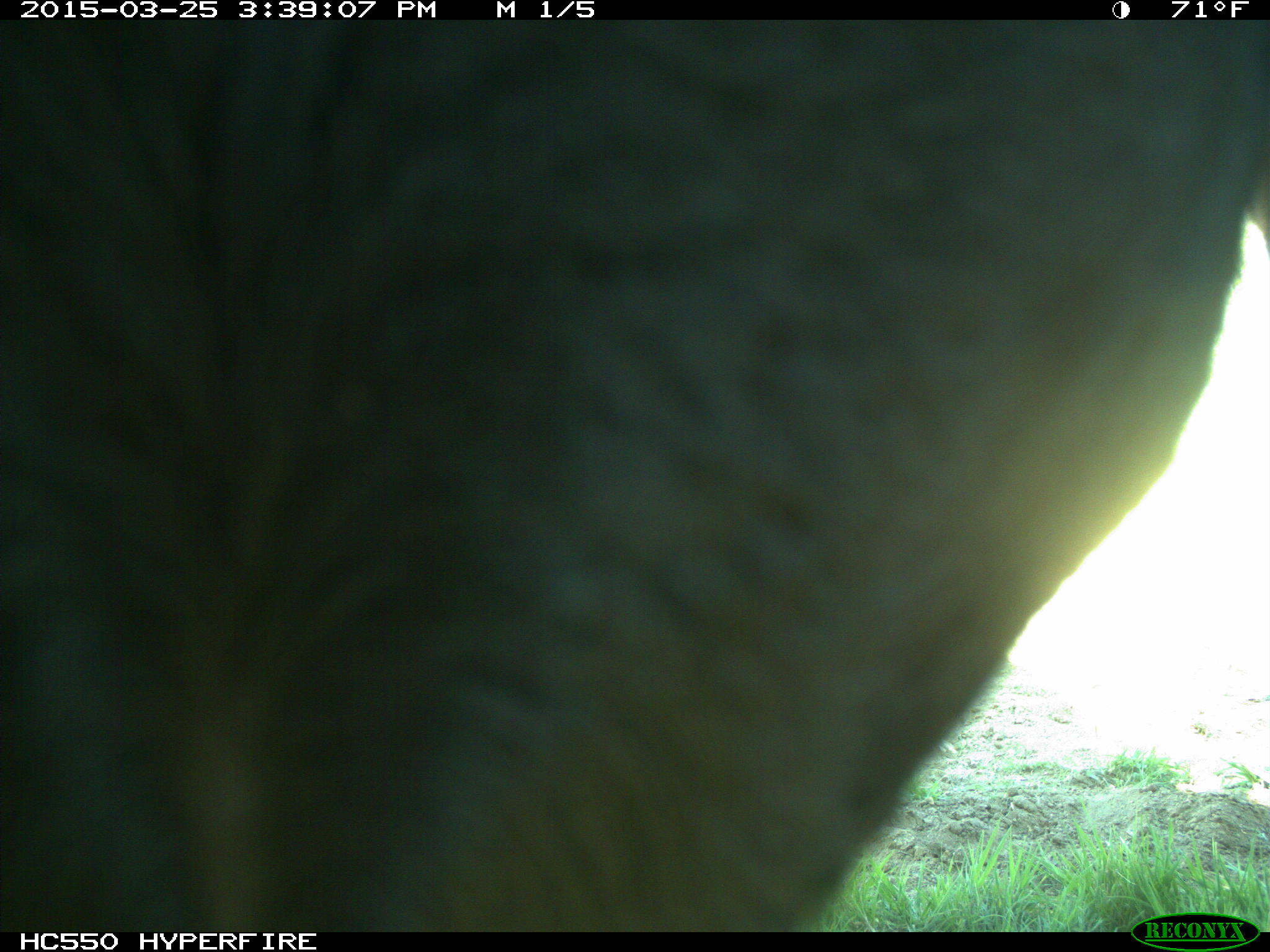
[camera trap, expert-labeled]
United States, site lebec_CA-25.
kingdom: Animalia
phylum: Chordata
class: Mammalia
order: Artiodactyla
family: Bovidae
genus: Bos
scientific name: Bos taurus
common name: domestic cow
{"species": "Bos taurus (domestic cow)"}